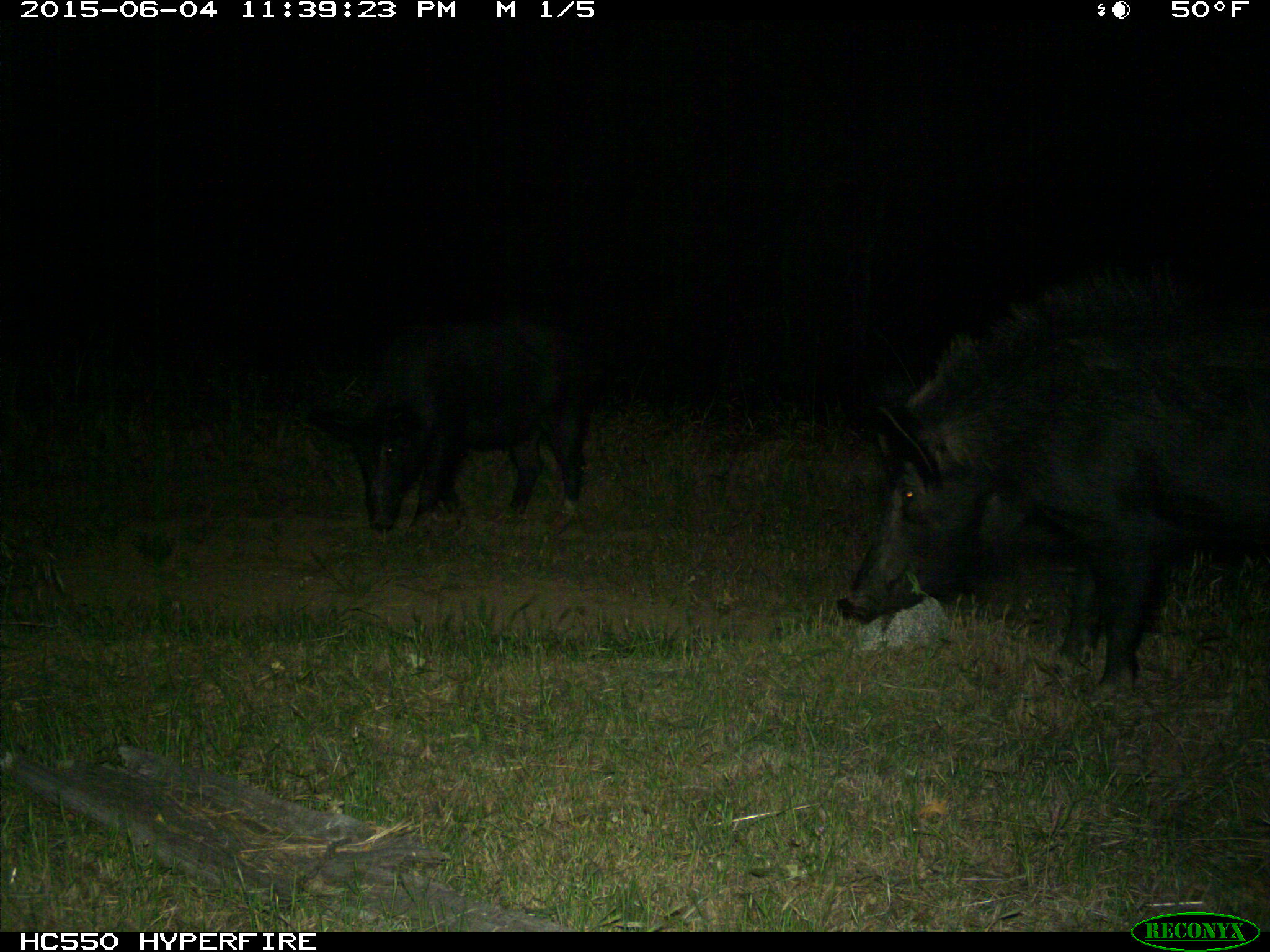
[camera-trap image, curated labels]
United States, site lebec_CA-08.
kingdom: Animalia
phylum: Chordata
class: Mammalia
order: Artiodactyla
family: Suidae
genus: Sus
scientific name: Sus scrofa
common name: wild boar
Sus scrofa (wild boar).